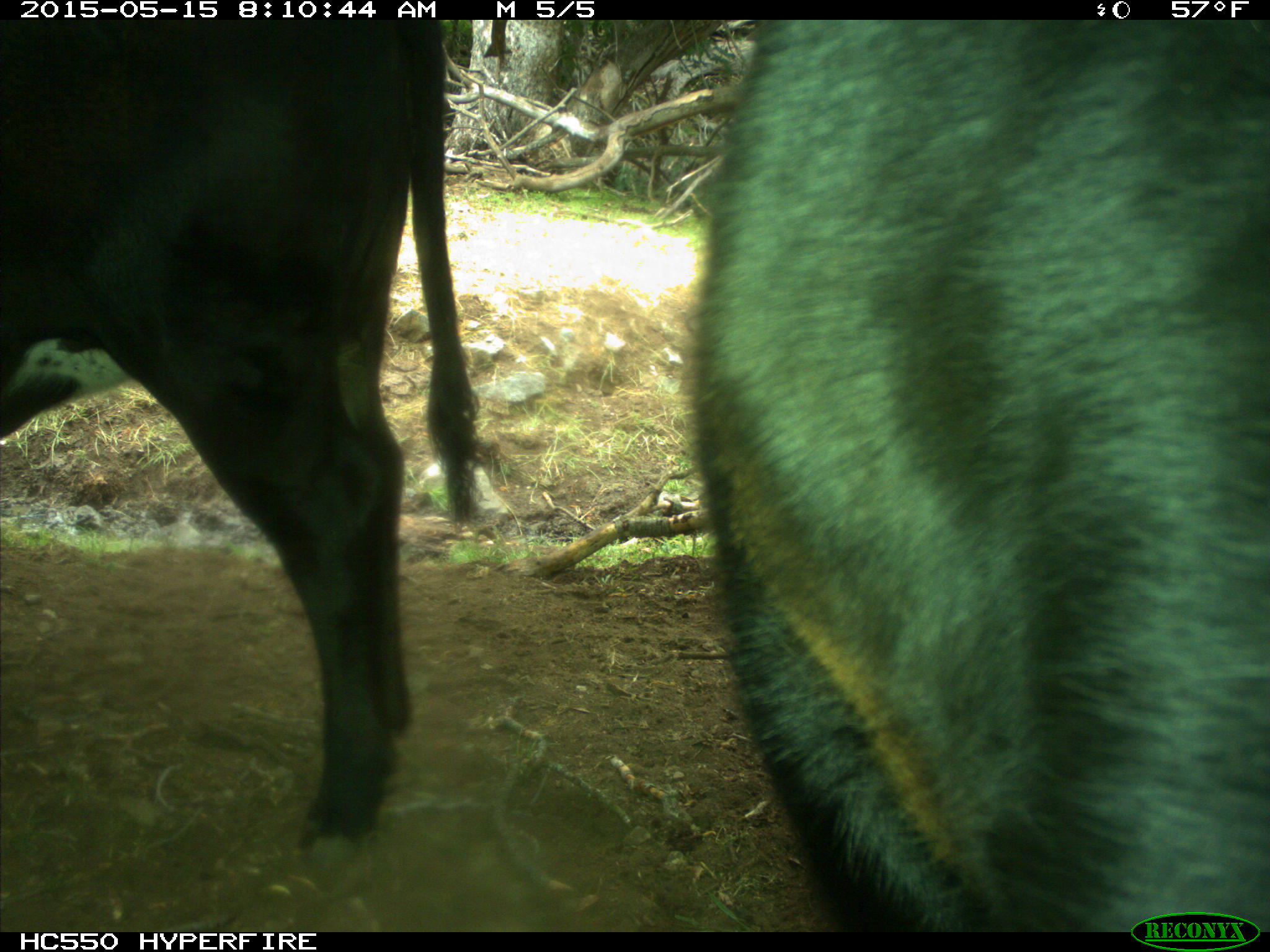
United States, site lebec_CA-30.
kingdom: Animalia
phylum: Chordata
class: Mammalia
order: Artiodactyla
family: Bovidae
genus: Bos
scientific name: Bos taurus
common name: domestic cow